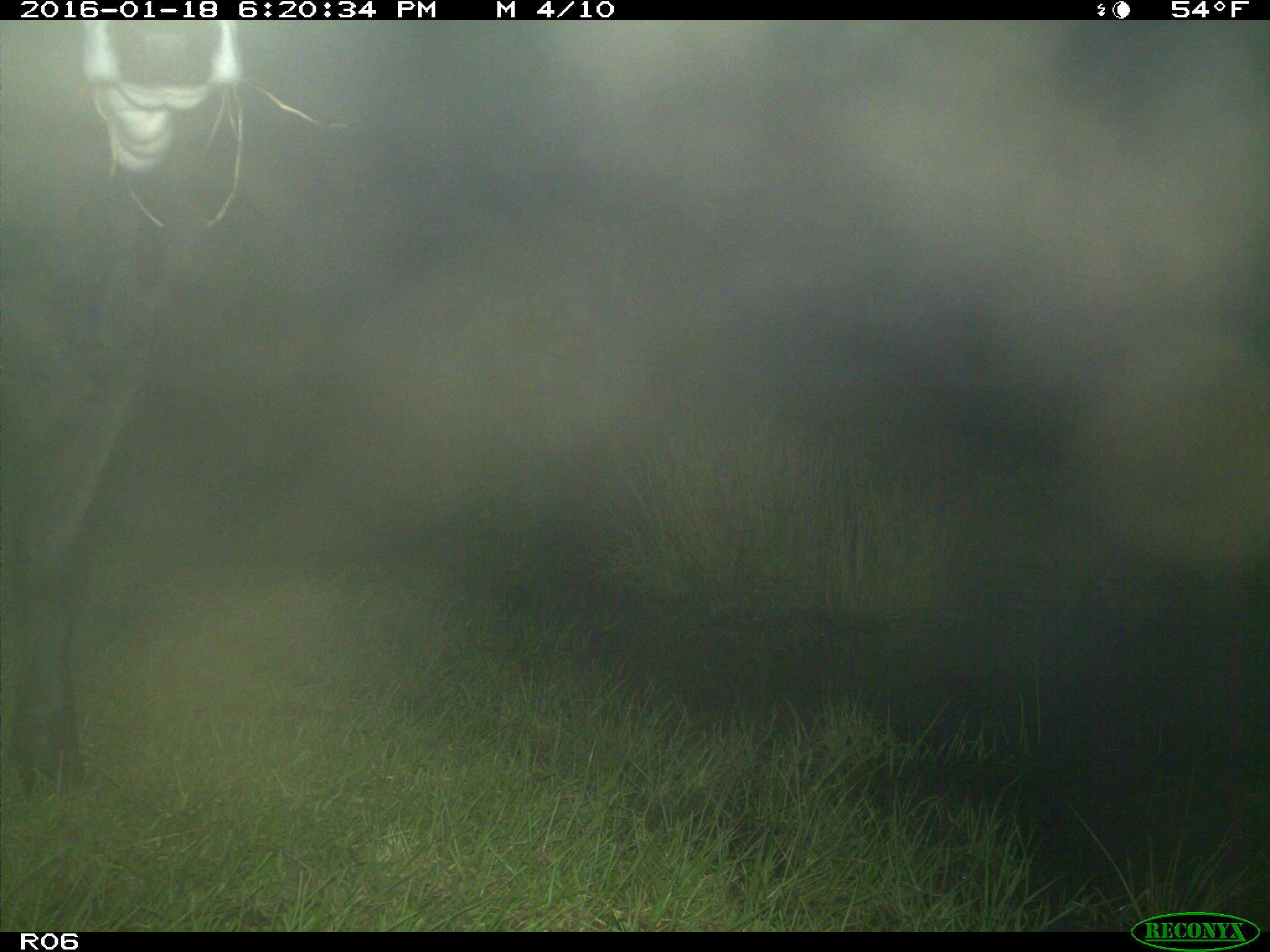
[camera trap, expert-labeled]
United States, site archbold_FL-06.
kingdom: Animalia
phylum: Chordata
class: Mammalia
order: Artiodactyla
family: Bovidae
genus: Bos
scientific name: Bos taurus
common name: domestic cow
Bos taurus (domestic cow).